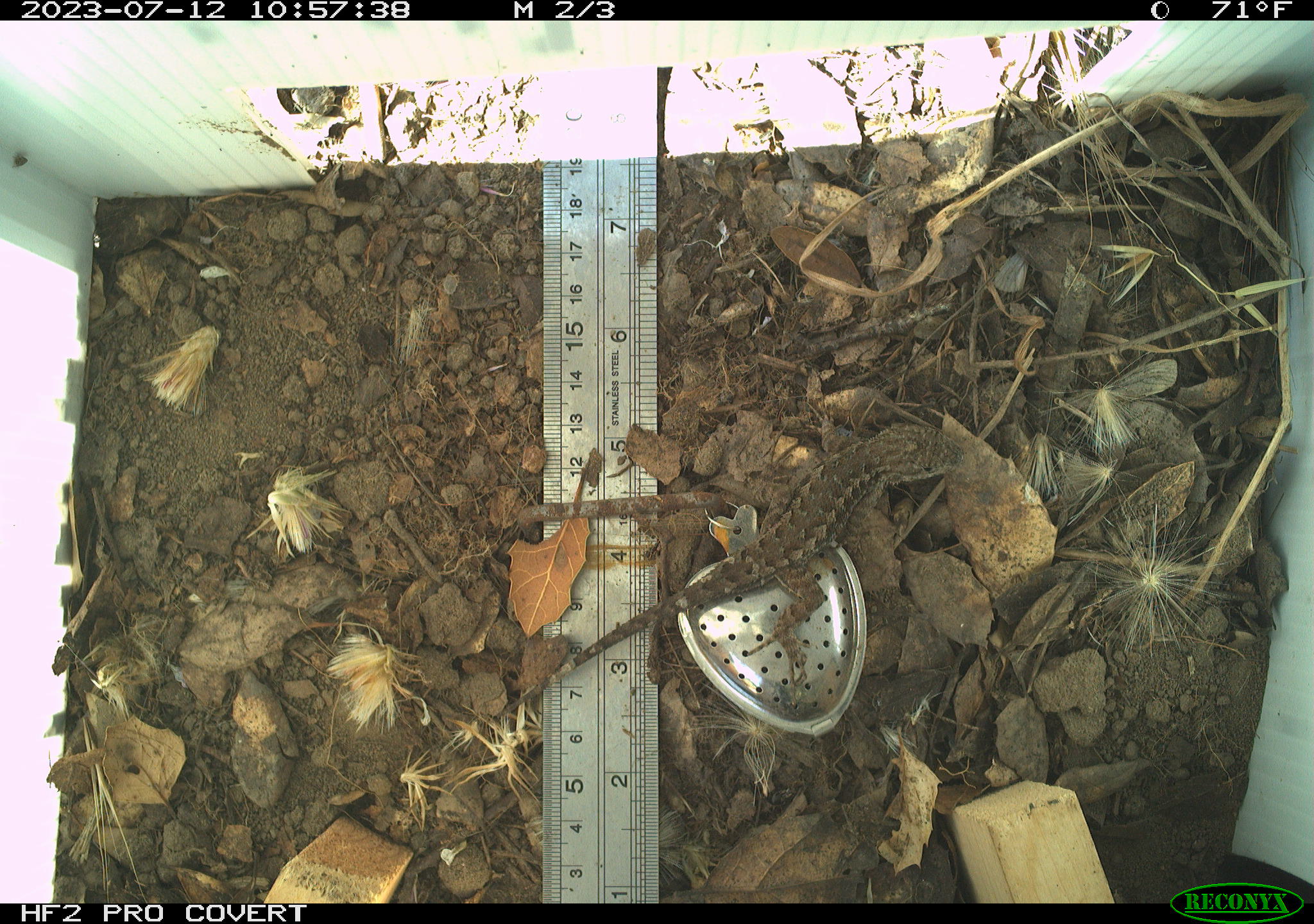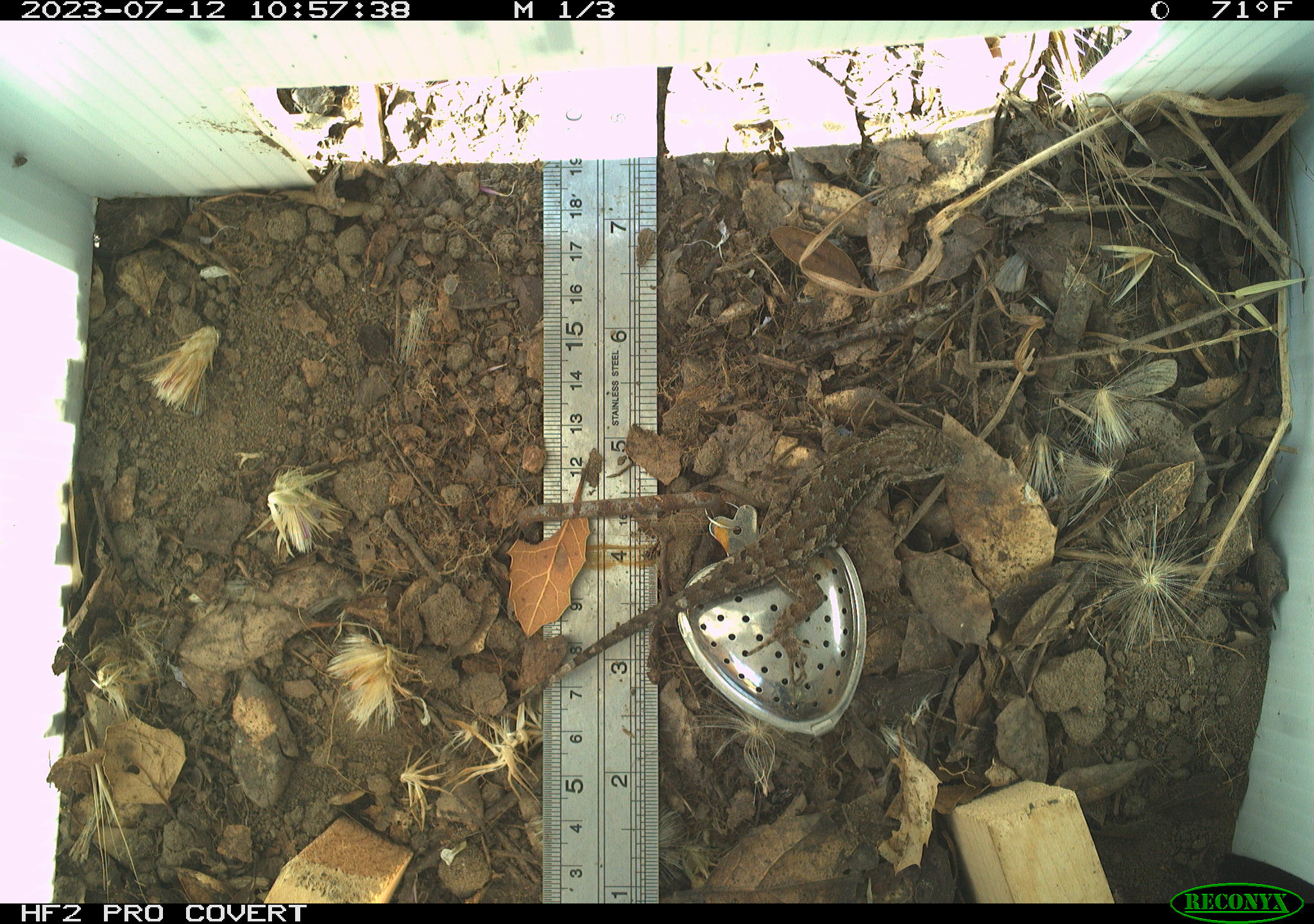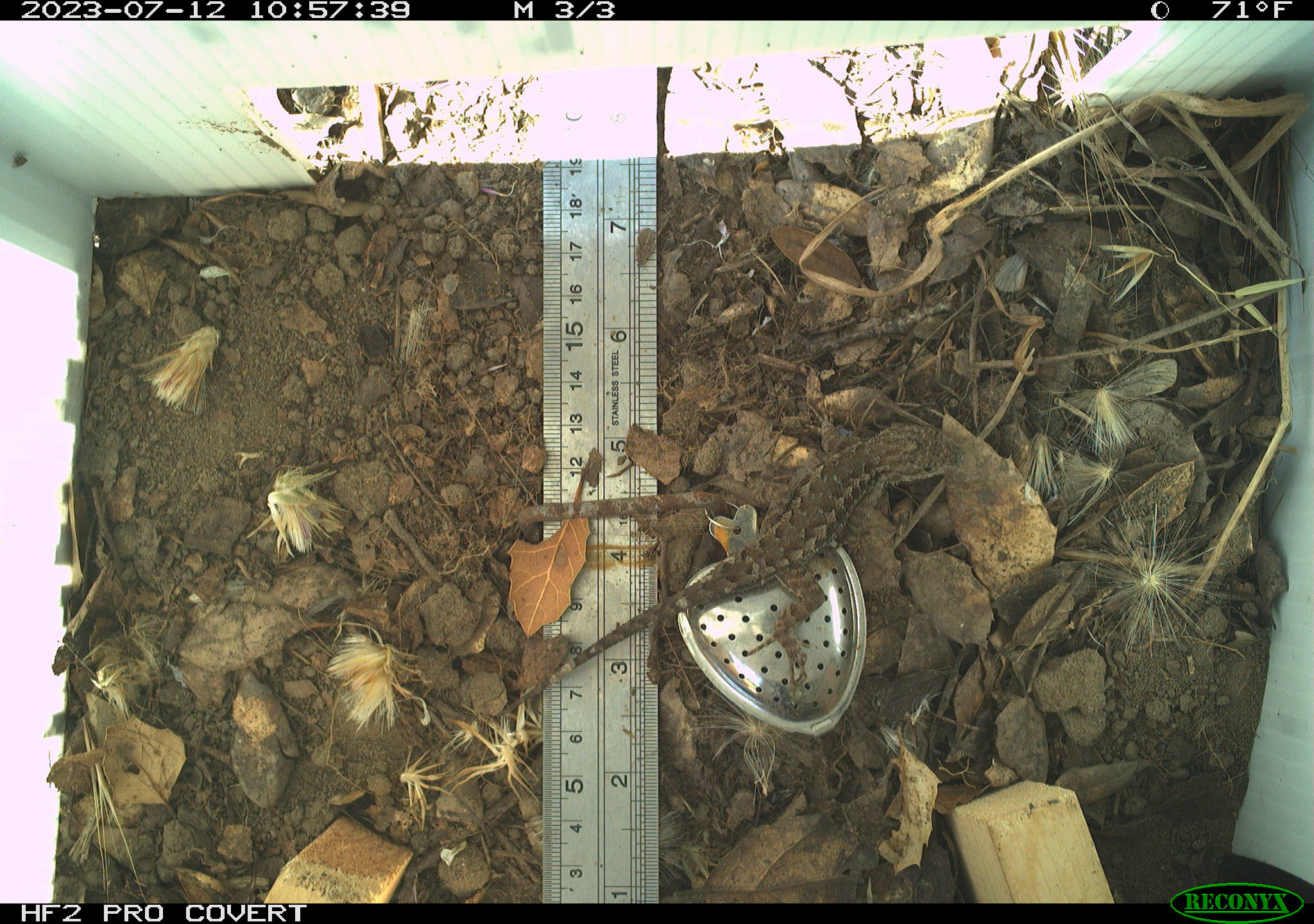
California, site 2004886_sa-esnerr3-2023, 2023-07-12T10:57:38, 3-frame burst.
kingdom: Animalia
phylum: Chordata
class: Reptilia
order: Squamata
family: Phrynosomatidae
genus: Sceloporus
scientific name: Sceloporus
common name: spiny lizards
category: sceloporus species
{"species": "sceloporus species (spiny lizards) (Sceloporus)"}